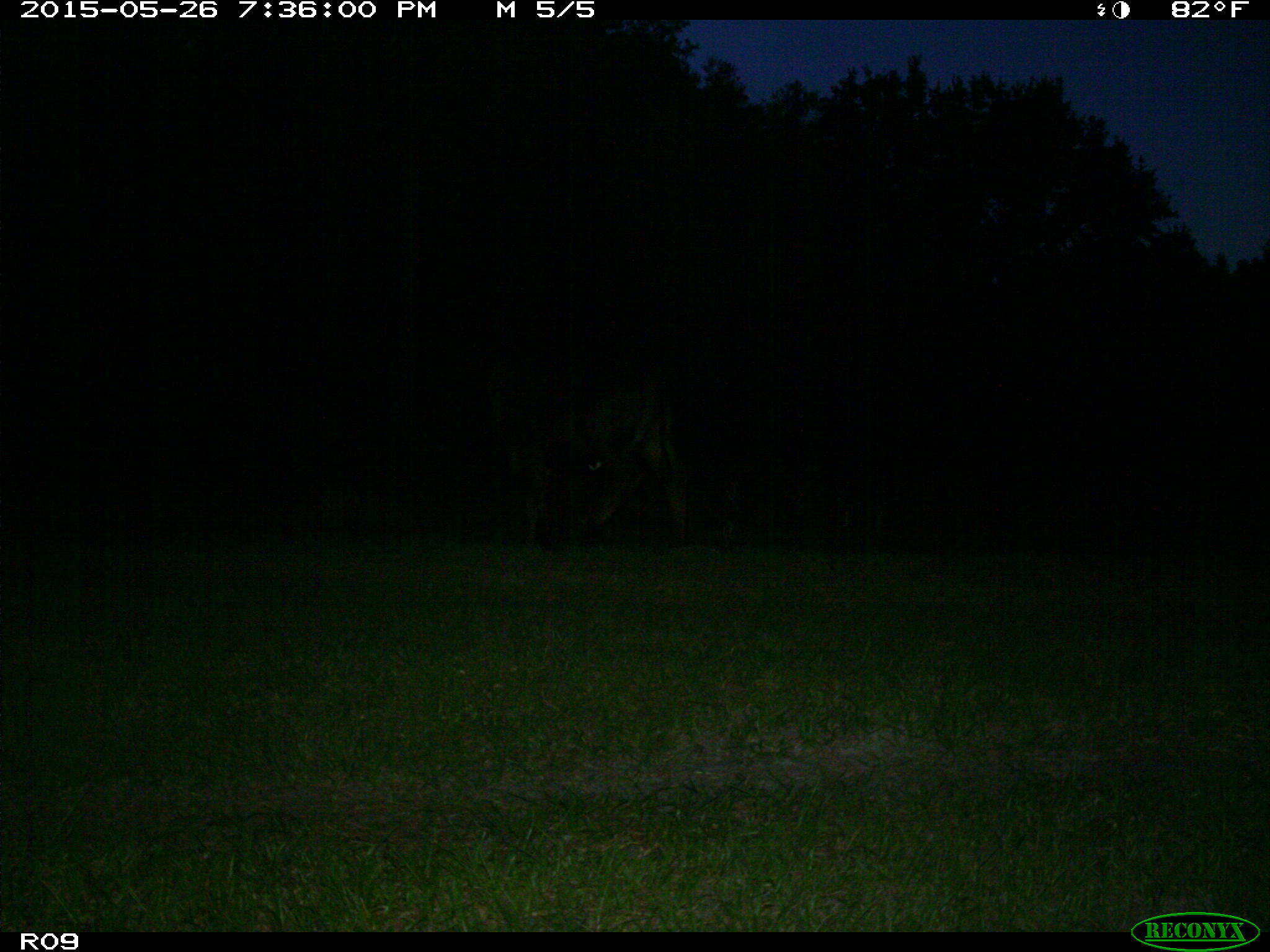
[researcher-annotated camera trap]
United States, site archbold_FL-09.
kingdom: Animalia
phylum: Chordata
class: Mammalia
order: Artiodactyla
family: Bovidae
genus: Bos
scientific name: Bos taurus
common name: domestic cow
Bos taurus (domestic cow).